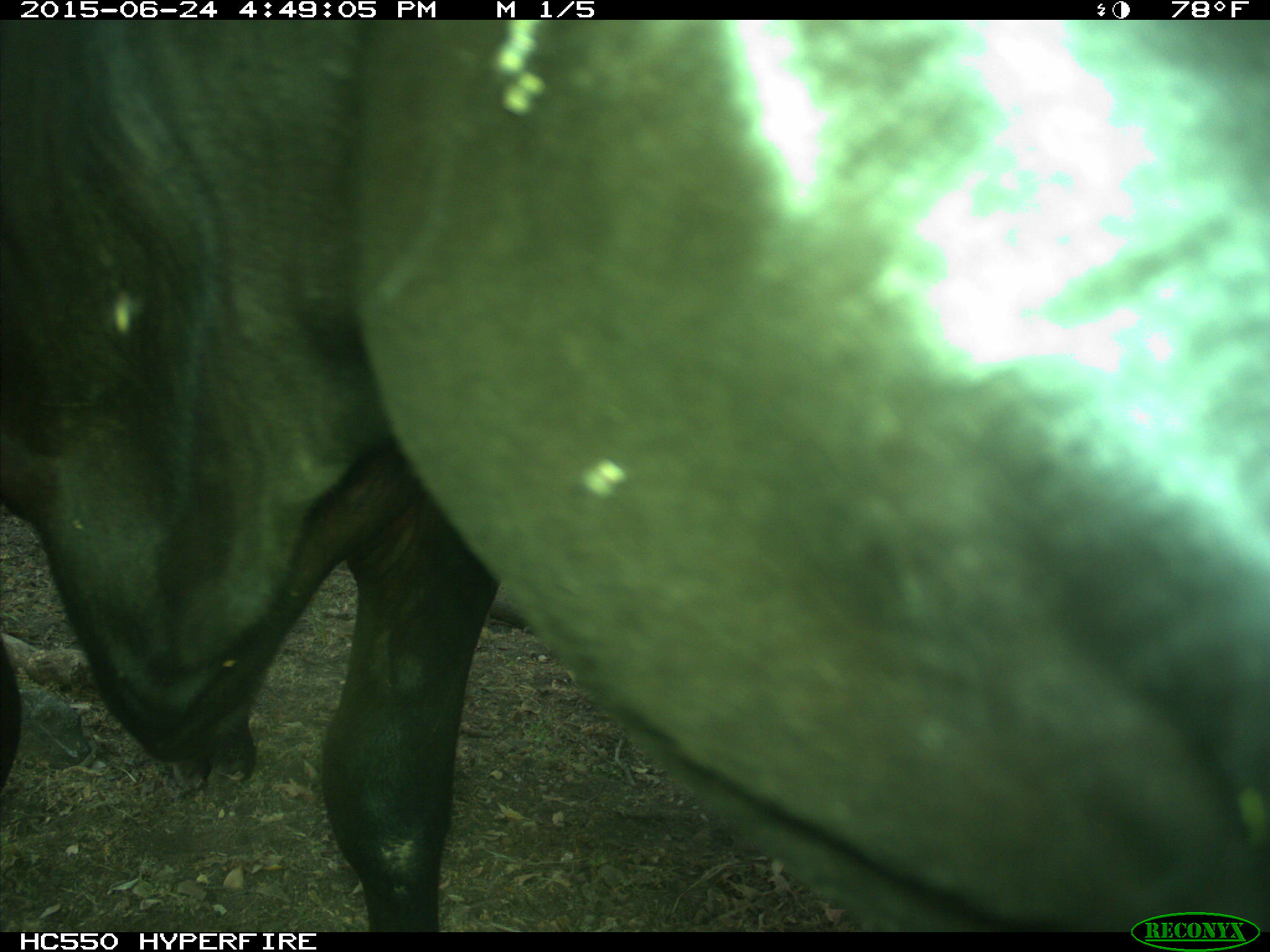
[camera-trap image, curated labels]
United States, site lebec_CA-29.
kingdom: Animalia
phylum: Chordata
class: Mammalia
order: Artiodactyla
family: Bovidae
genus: Bos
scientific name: Bos taurus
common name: domestic cow